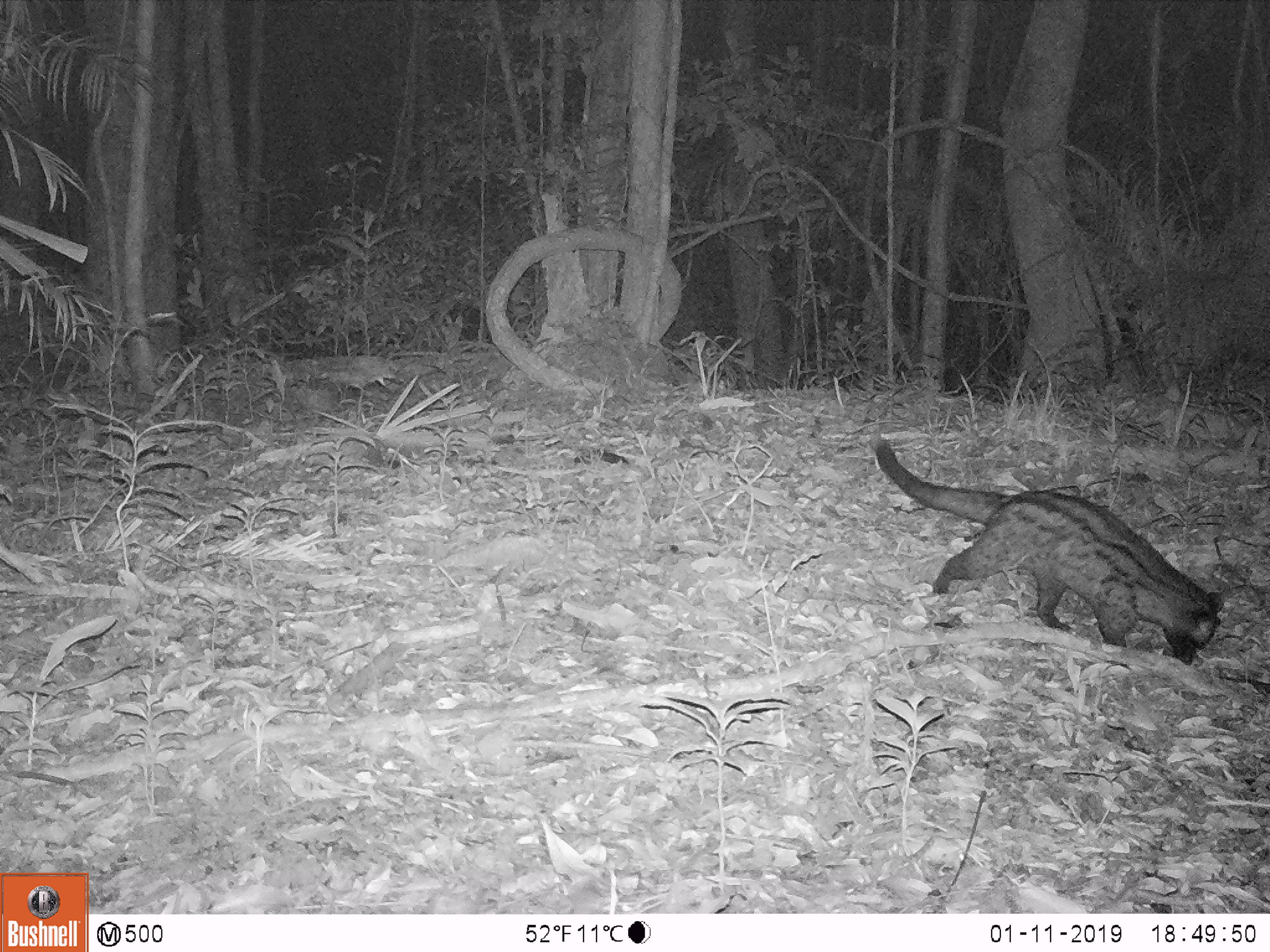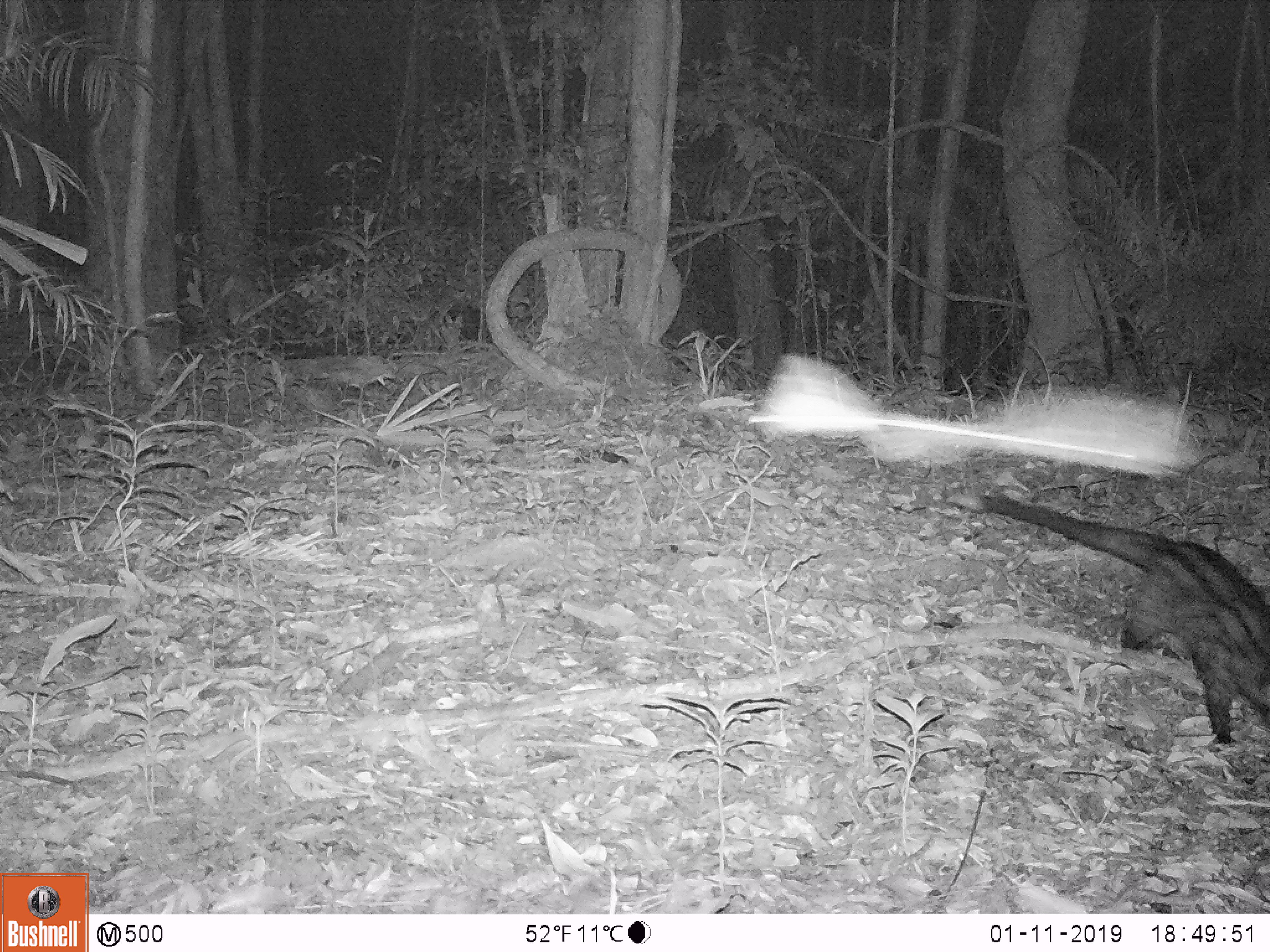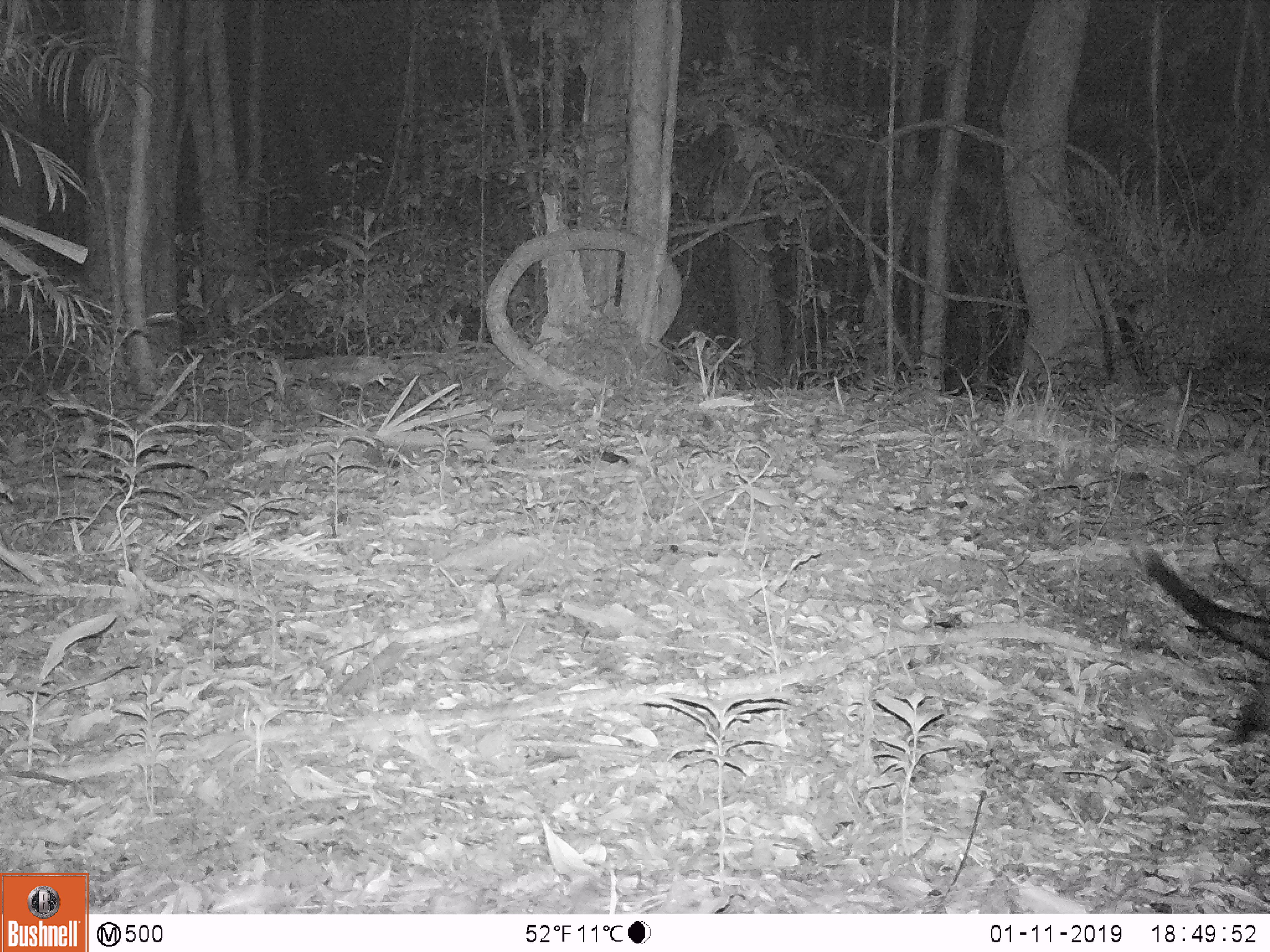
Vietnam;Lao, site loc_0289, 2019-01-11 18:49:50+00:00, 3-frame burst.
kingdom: Animalia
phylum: Chordata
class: Mammalia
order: Carnivora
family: Viverridae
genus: Paradoxurus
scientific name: Paradoxurus hermaphroditus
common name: common palm civet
Common palm civet (Paradoxurus hermaphroditus). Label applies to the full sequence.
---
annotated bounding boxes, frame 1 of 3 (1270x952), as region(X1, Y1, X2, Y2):
common palm civet: region(876, 445, 1229, 665)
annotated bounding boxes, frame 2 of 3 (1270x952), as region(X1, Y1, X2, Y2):
common palm civet: region(976, 494, 1270, 746)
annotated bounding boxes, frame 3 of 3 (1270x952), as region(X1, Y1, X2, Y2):
common palm civet: region(1131, 540, 1270, 745)